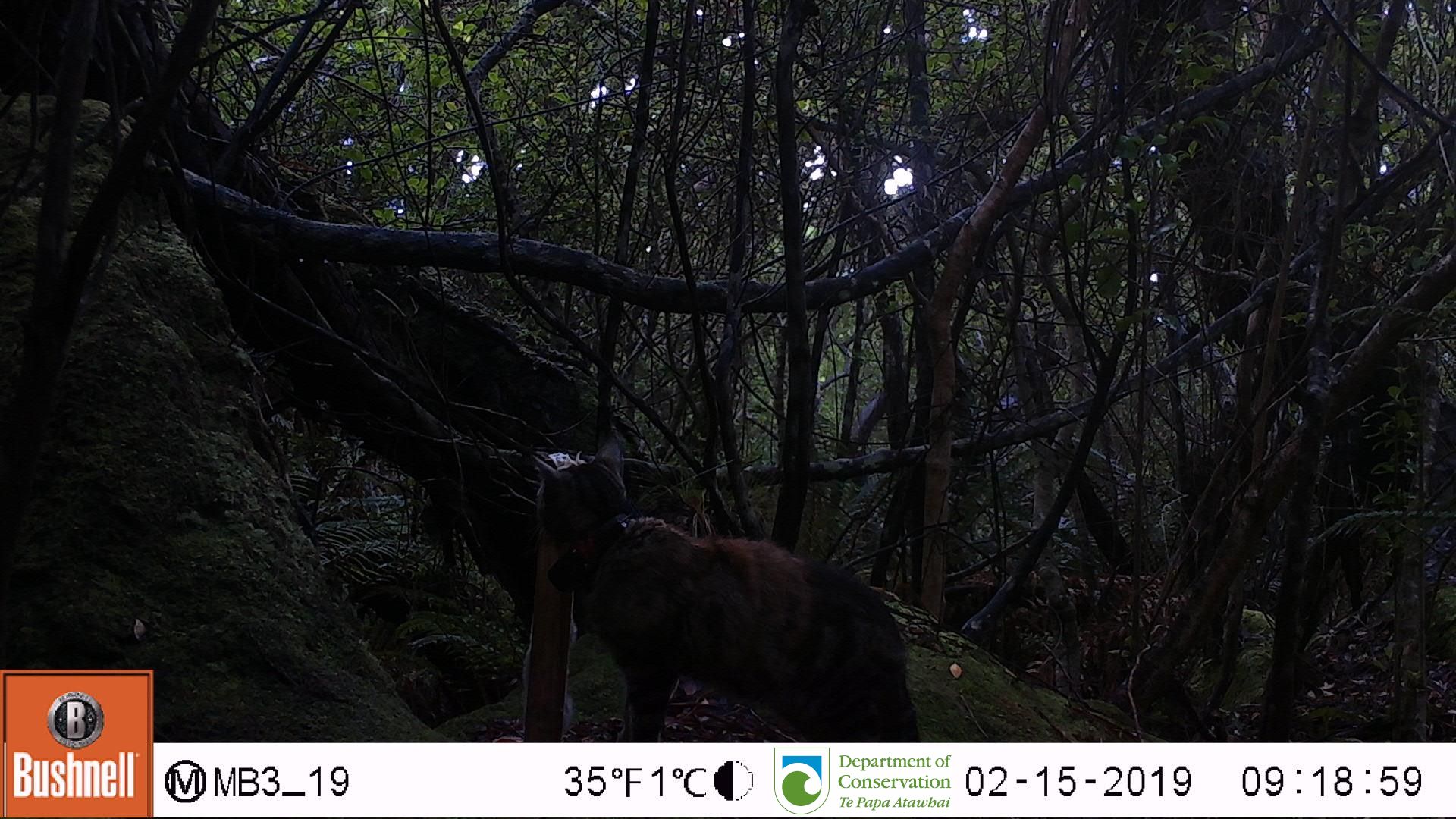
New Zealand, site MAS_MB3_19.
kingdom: Animalia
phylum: Chordata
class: Mammalia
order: Carnivora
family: Felidae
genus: Felis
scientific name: Felis catus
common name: domestic cat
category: cat